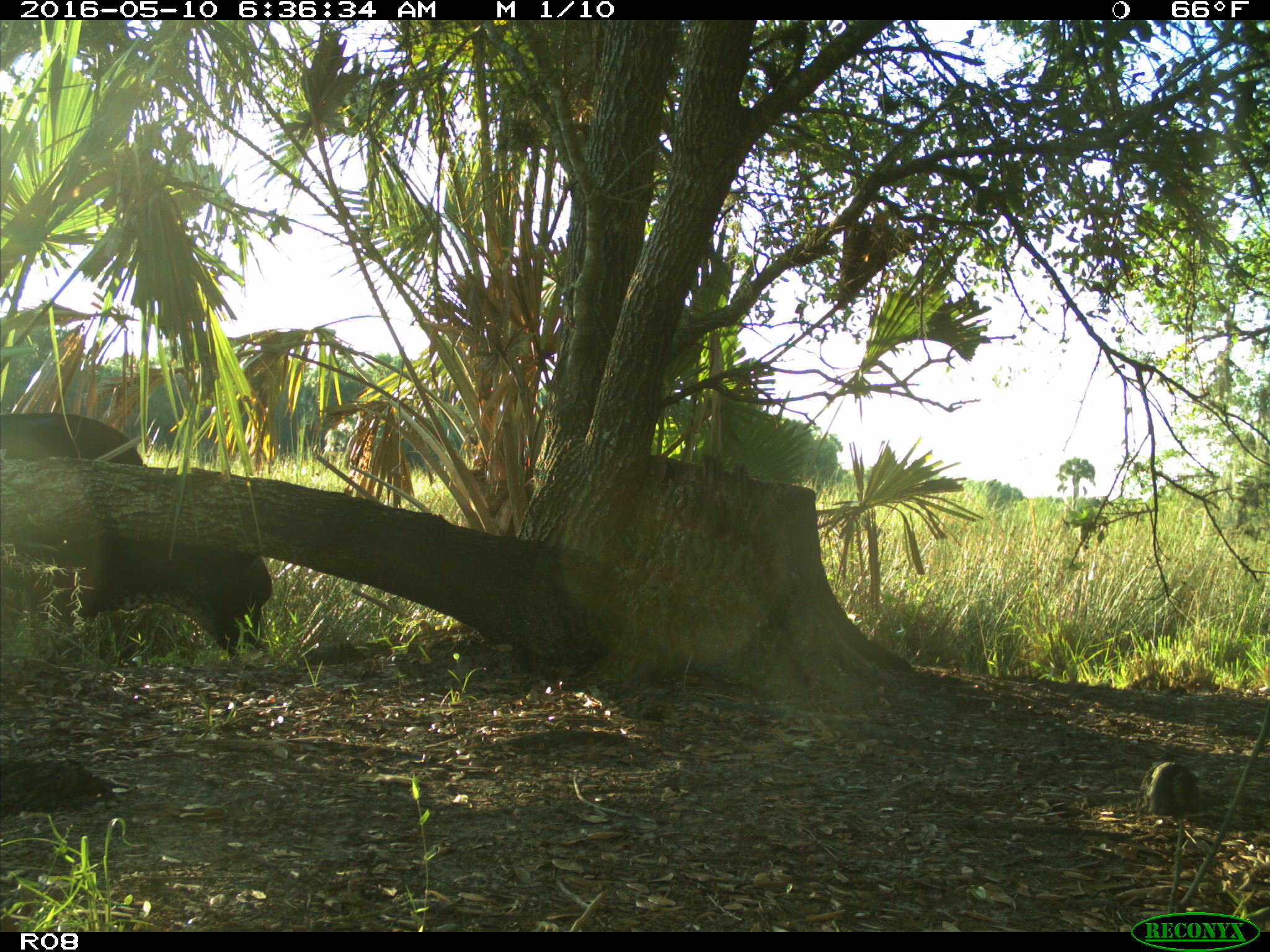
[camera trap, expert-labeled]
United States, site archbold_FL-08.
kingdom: Animalia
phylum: Chordata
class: Mammalia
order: Artiodactyla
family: Bovidae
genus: Bos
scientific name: Bos taurus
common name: domestic cow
Bos taurus (domestic cow).